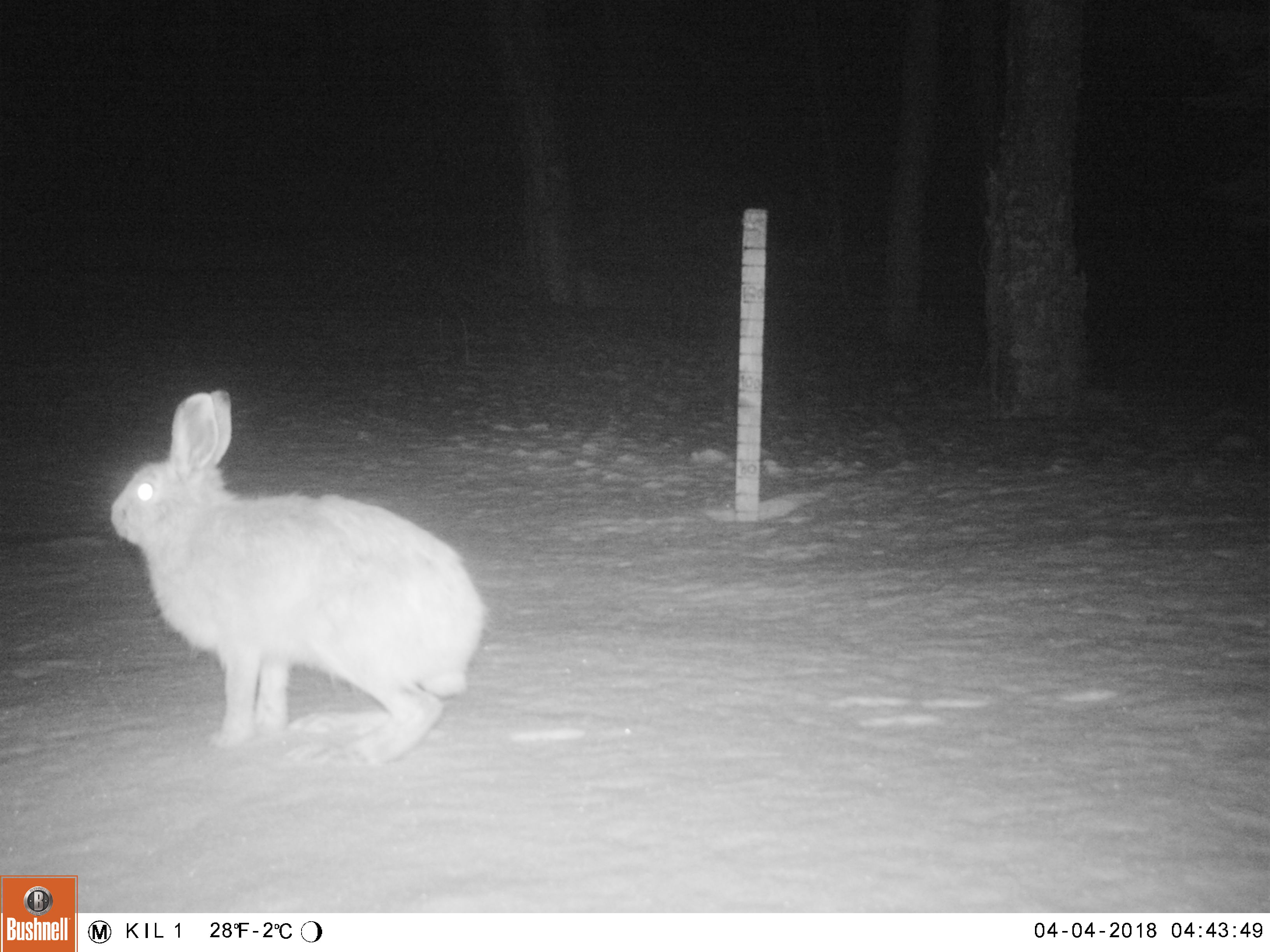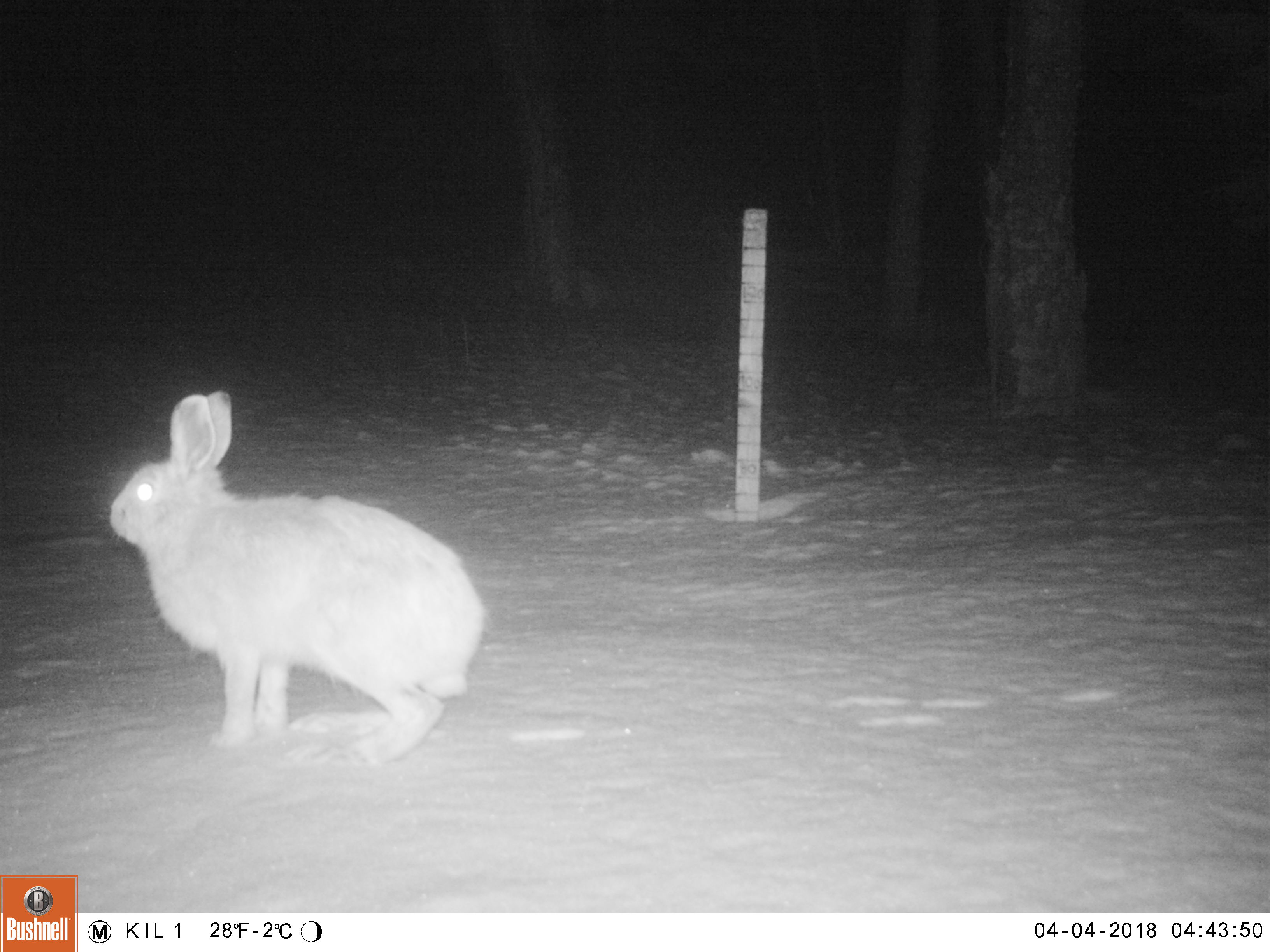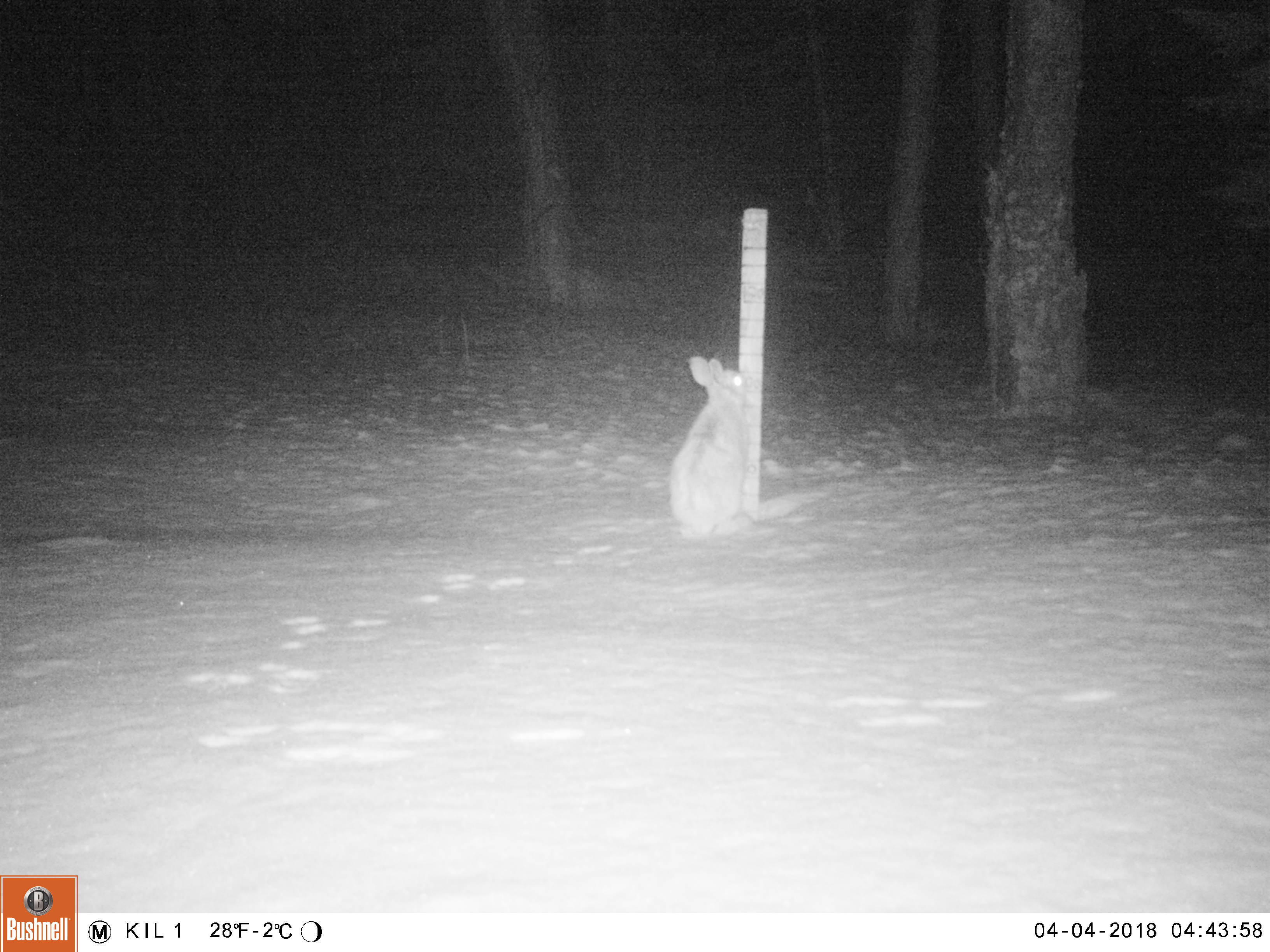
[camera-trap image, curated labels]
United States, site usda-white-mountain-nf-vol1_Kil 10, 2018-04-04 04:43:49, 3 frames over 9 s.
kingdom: Animalia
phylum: Chordata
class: Mammalia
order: Lagomorpha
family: Leporidae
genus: Lepus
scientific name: Lepus americanus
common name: snowshoe hare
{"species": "snowshoe hare (Lepus americanus)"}